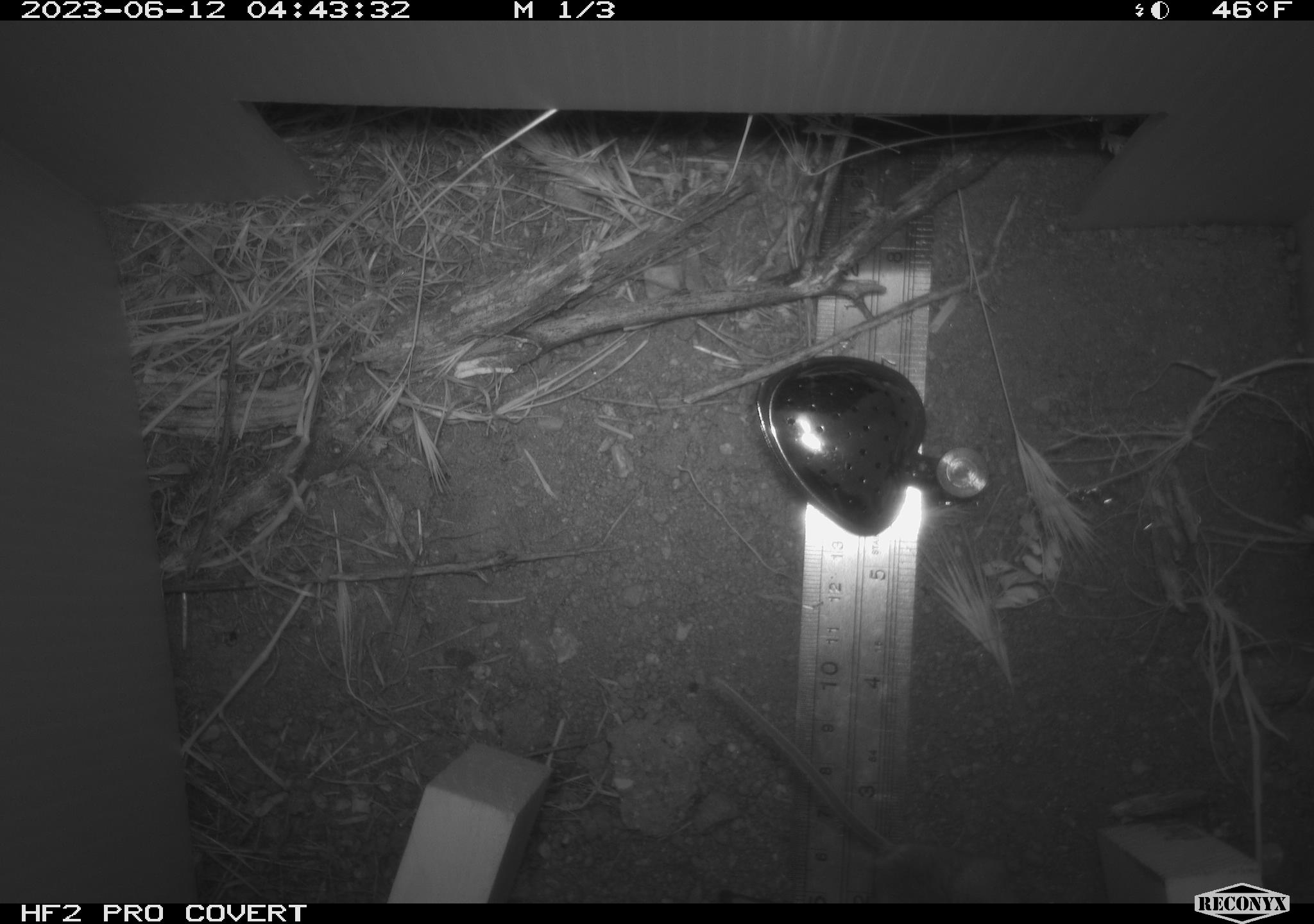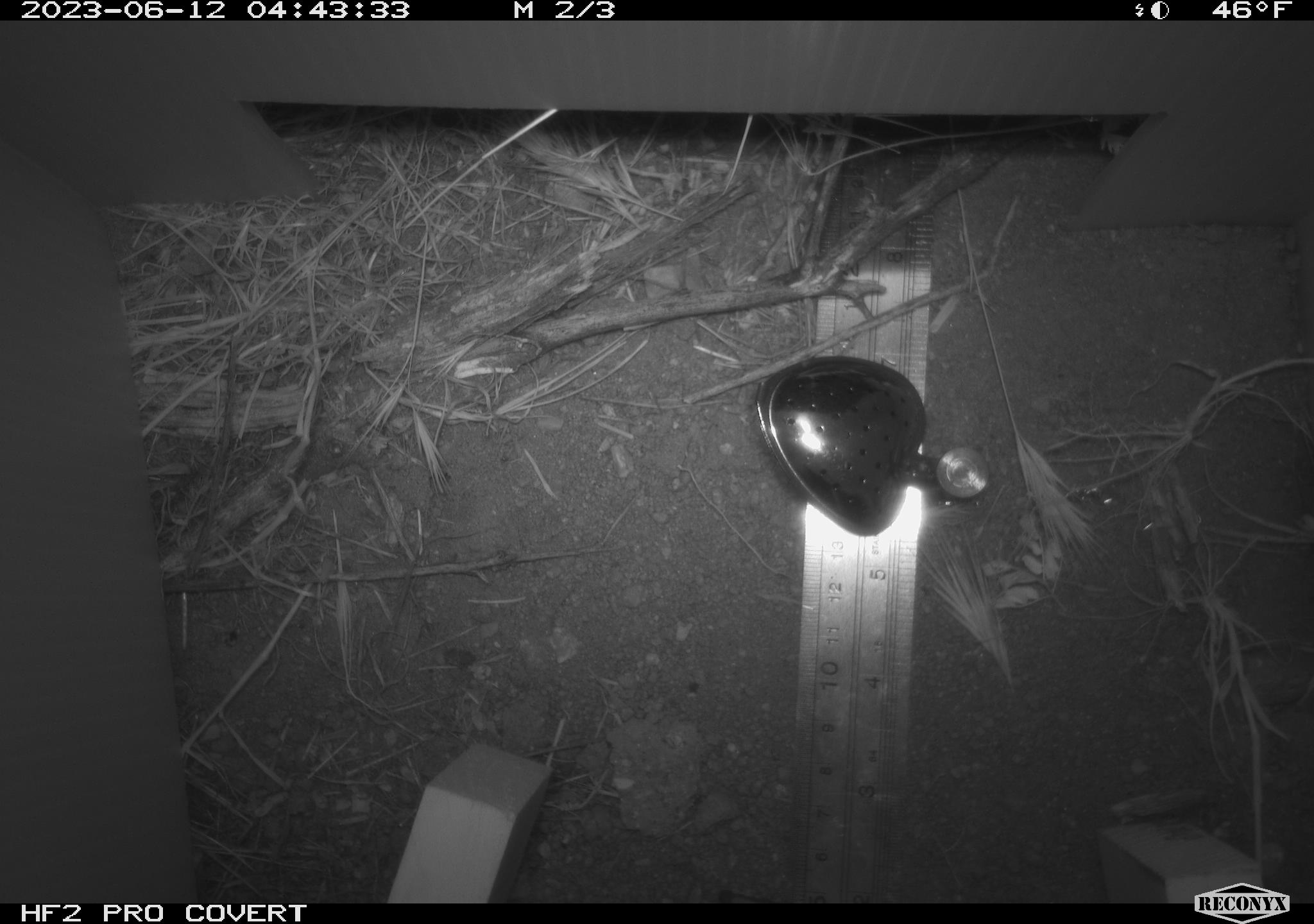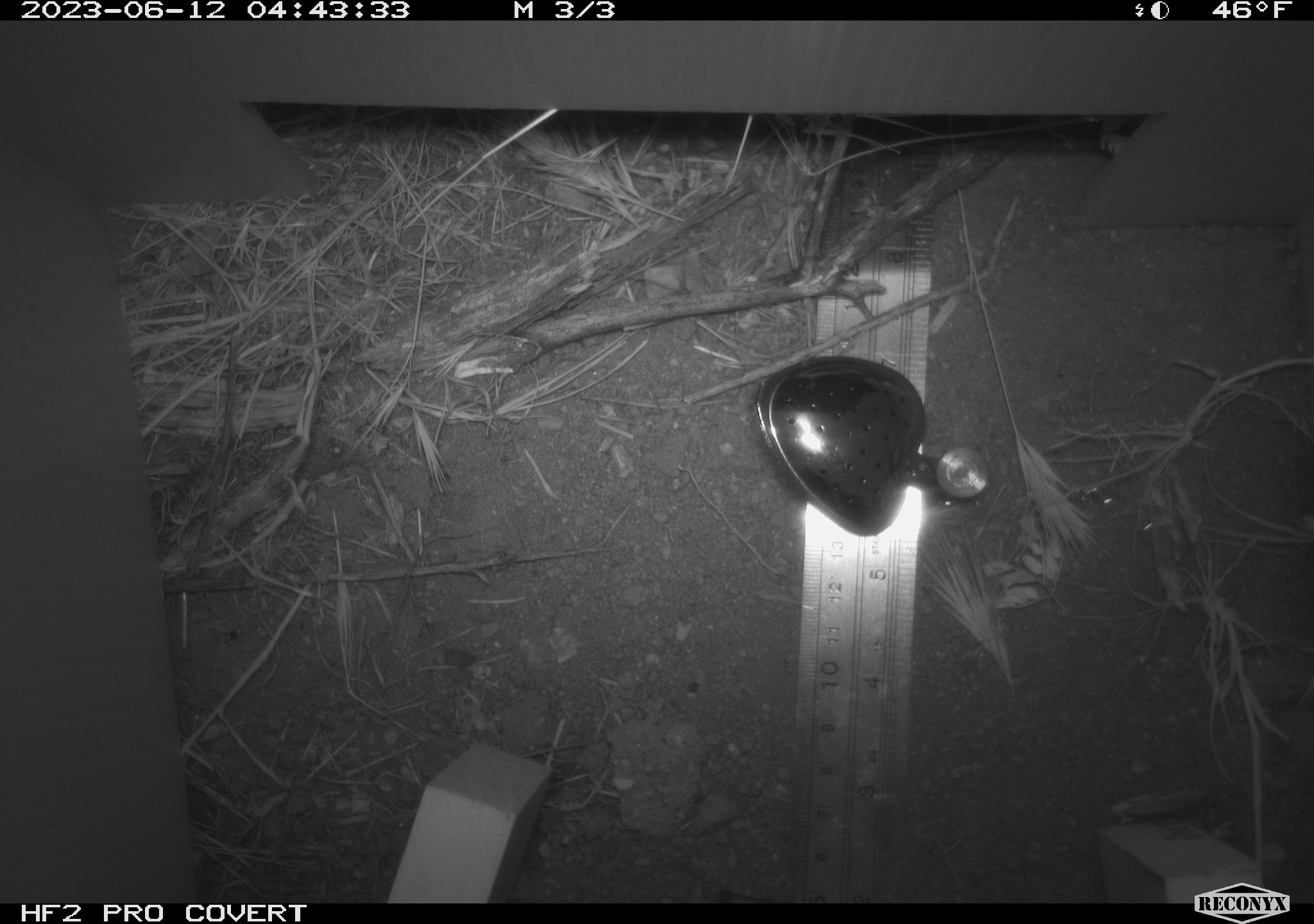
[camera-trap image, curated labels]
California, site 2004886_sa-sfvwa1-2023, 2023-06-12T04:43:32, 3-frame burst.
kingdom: Animalia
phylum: Chordata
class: Mammalia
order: Rodentia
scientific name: Rodentia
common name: rodent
Rodent (Rodentia).